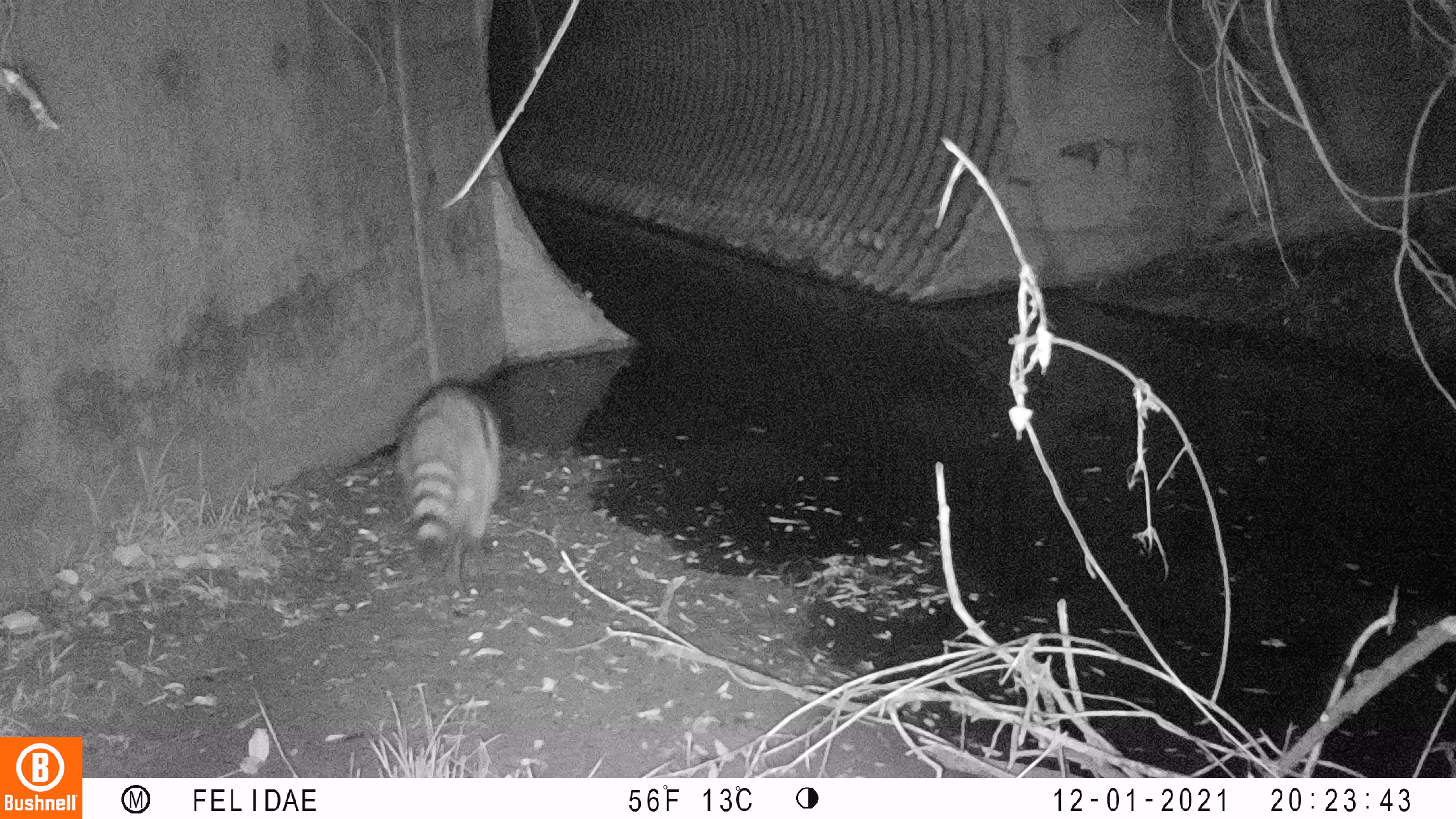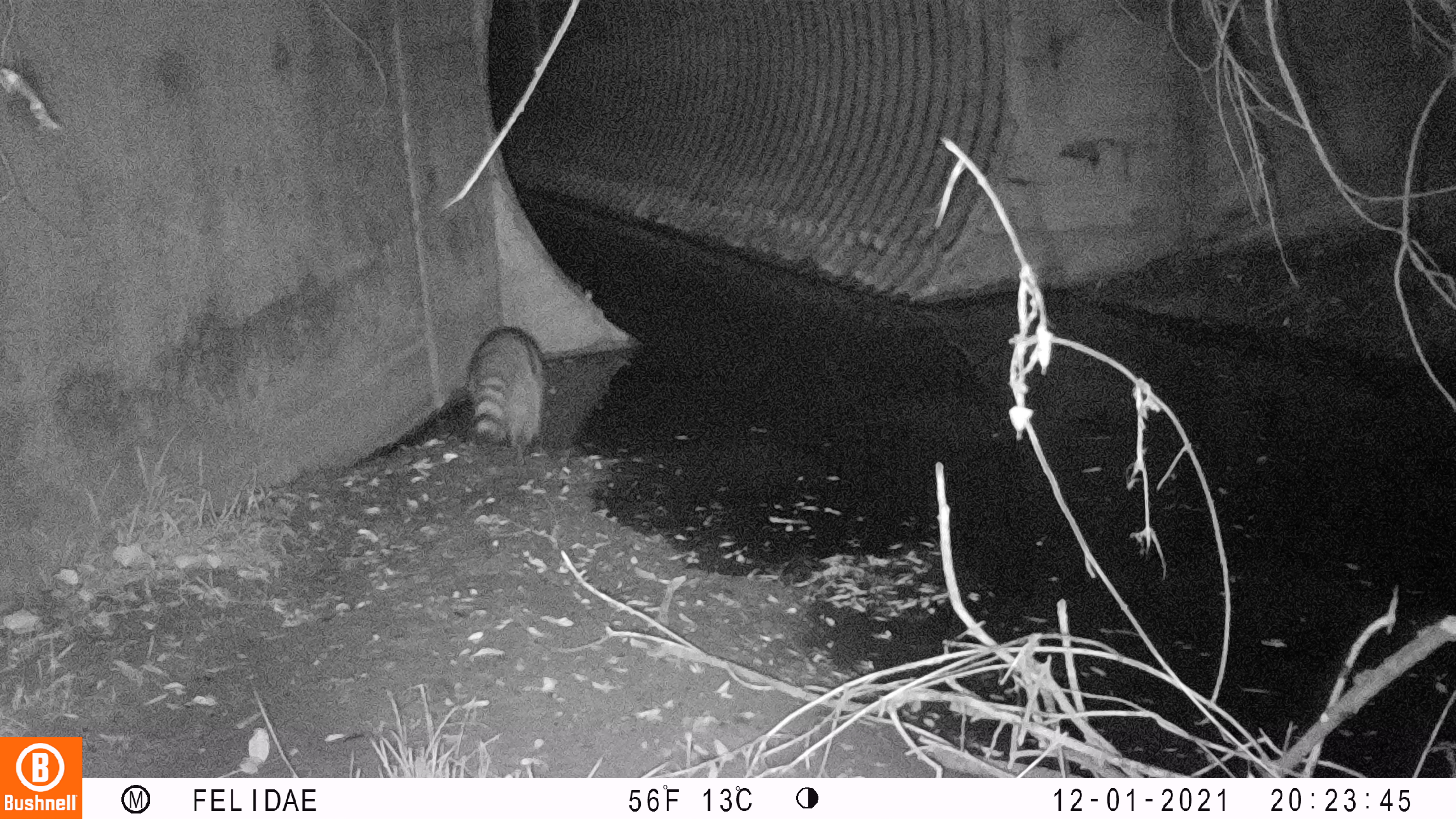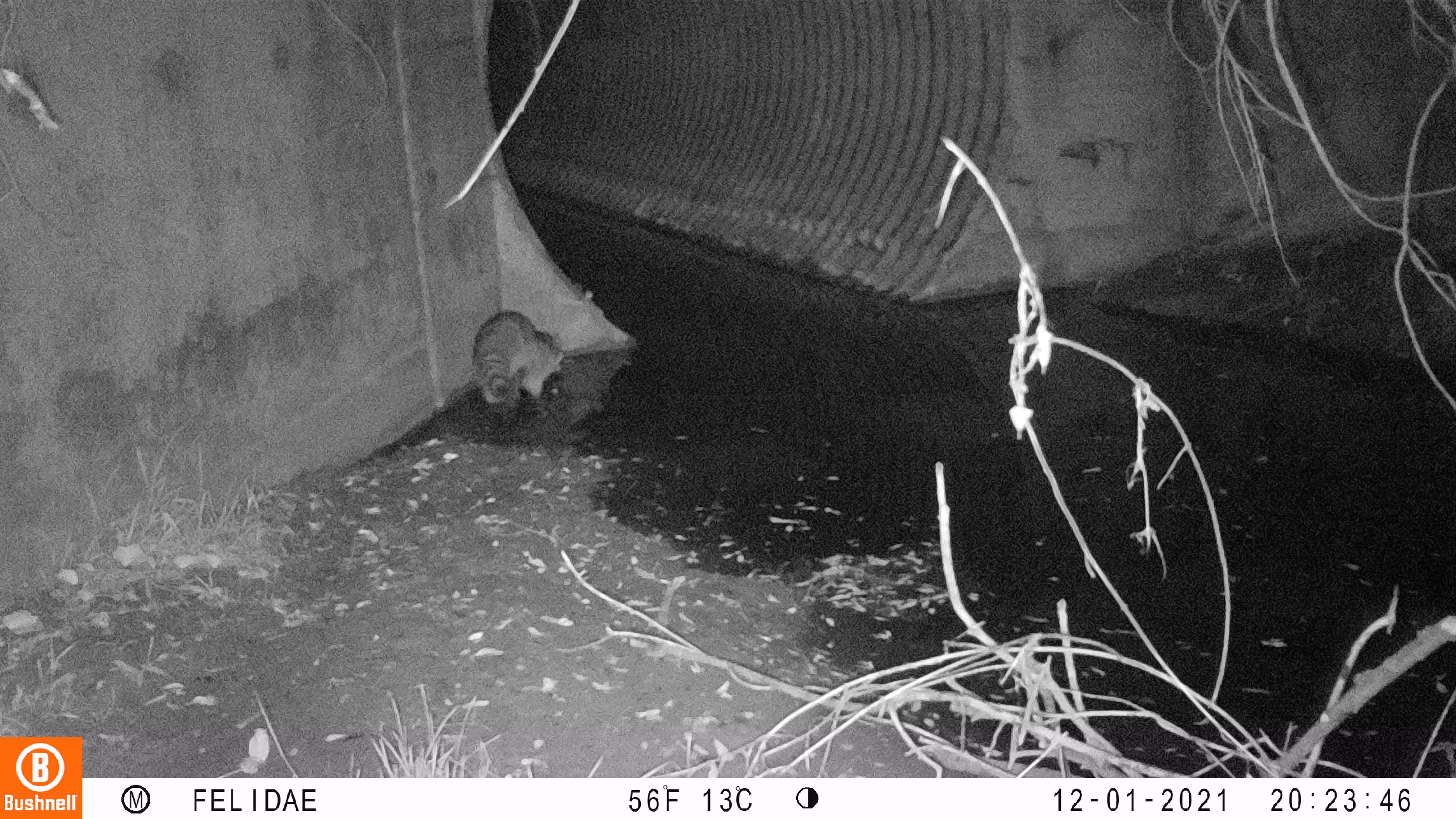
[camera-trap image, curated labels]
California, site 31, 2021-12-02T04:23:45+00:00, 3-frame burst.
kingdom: Animalia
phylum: Chordata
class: Mammalia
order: Carnivora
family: Procyonidae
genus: Procyon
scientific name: Procyon lotor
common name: raccoon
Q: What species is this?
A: Raccoon (Procyon lotor).